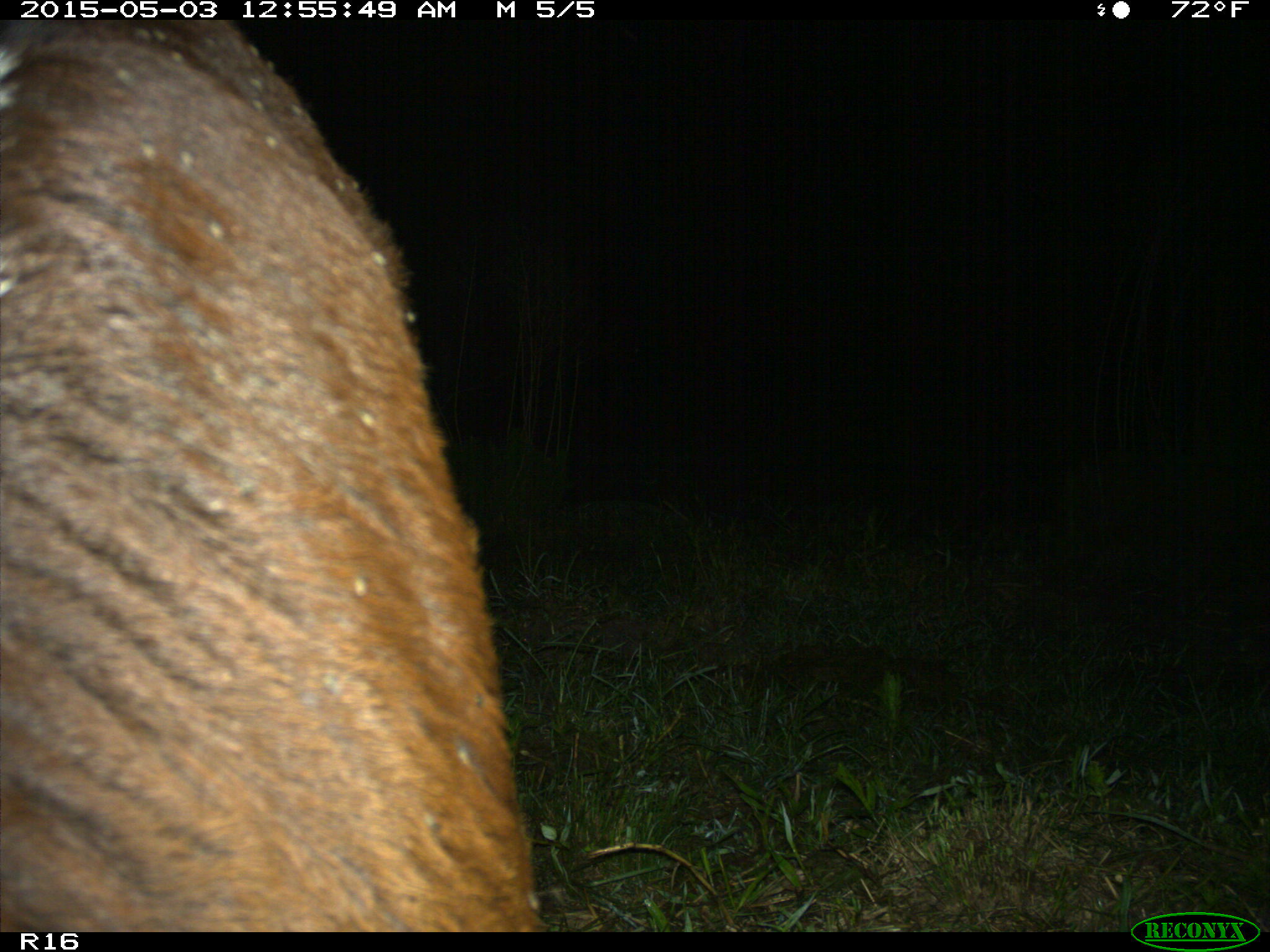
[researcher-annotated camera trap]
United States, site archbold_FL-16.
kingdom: Animalia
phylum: Chordata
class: Mammalia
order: Artiodactyla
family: Bovidae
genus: Bos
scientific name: Bos taurus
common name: domestic cow